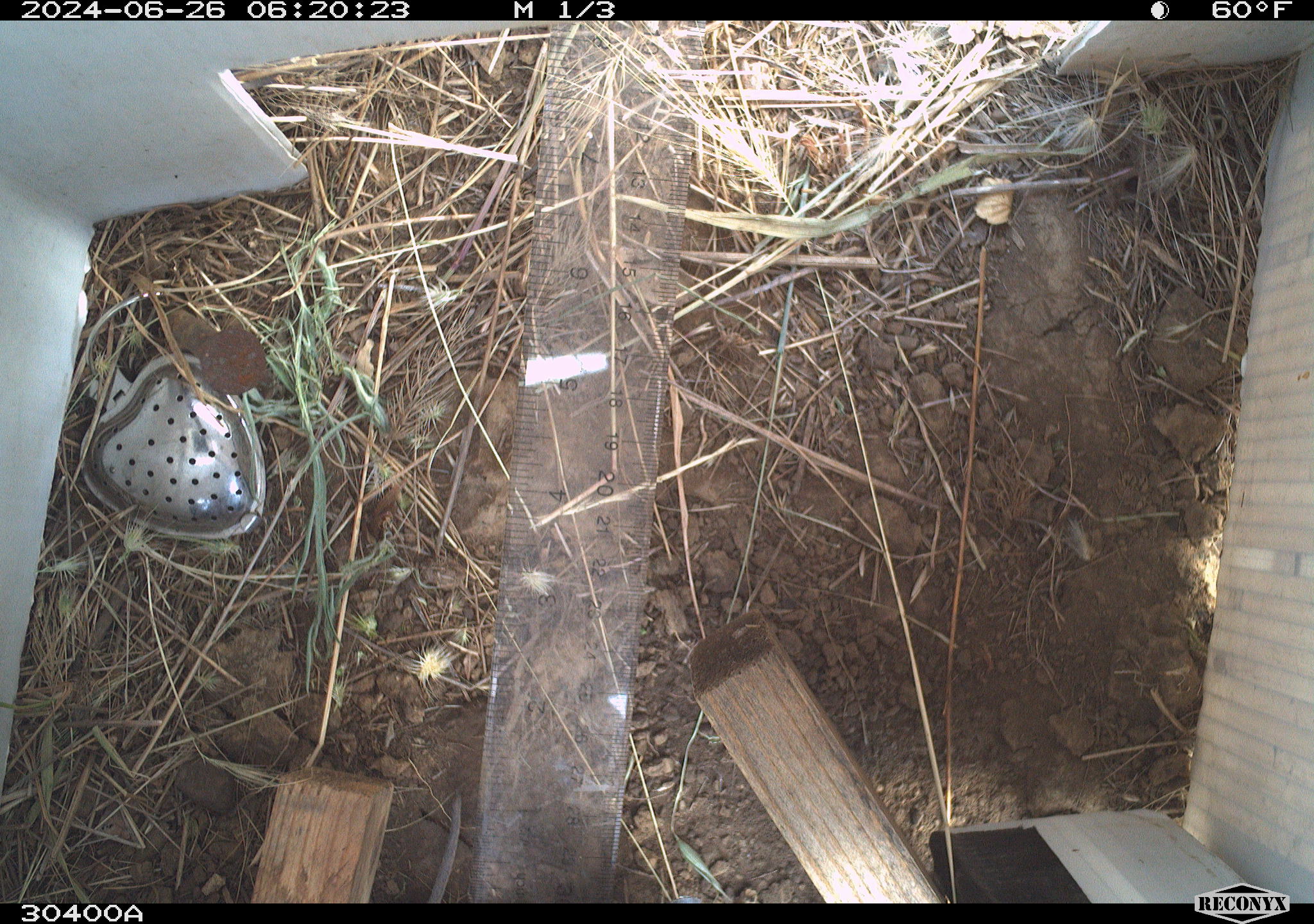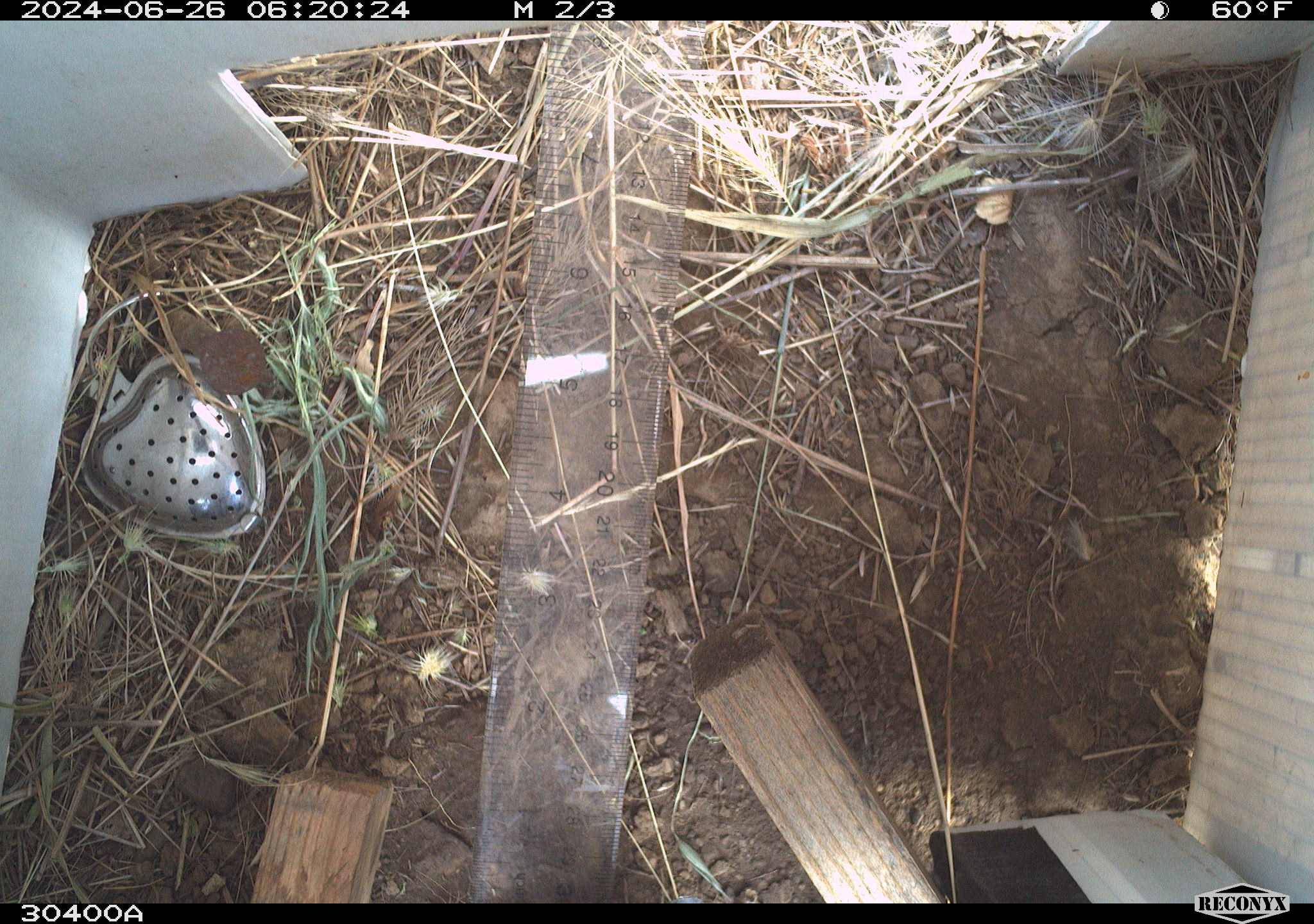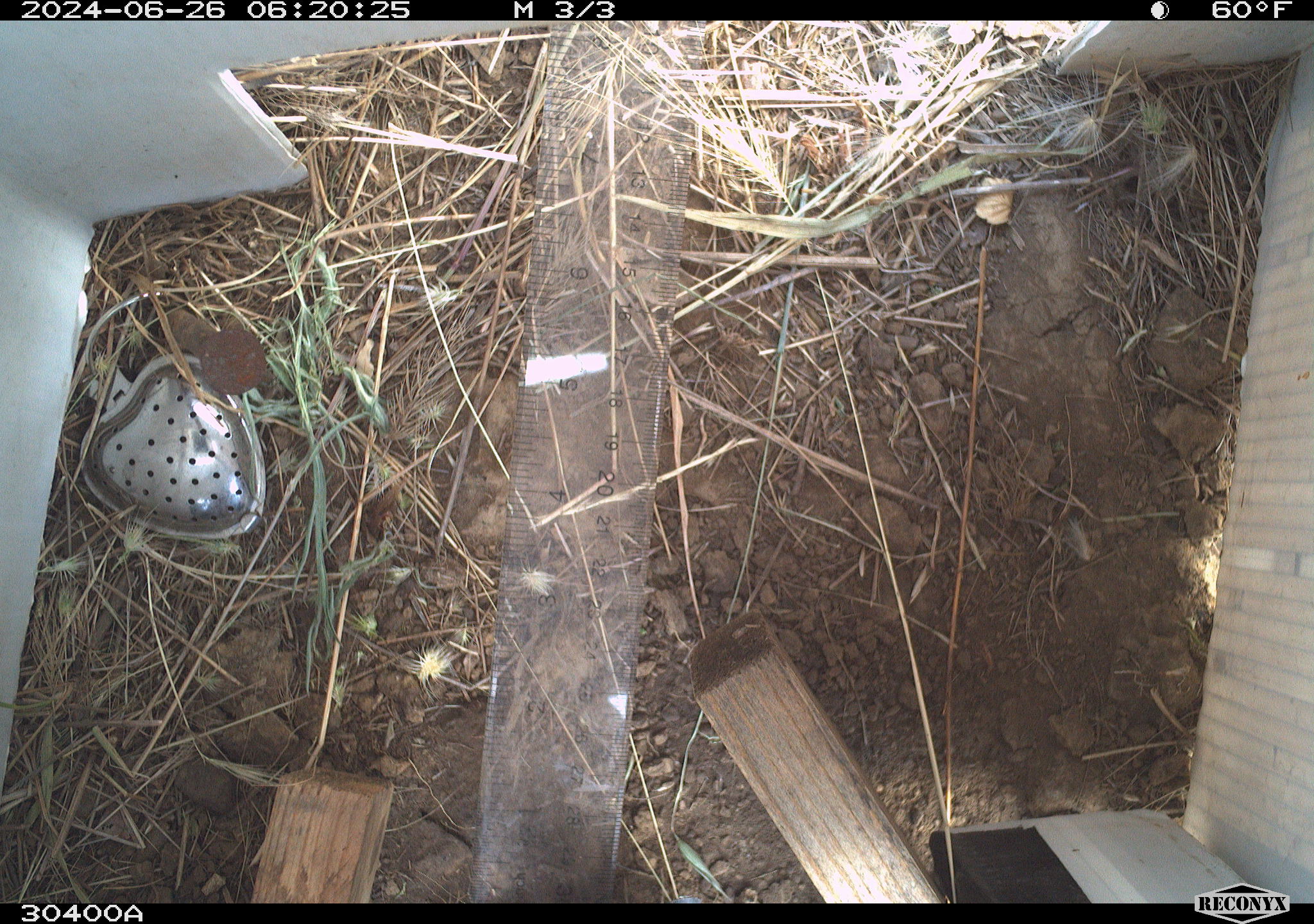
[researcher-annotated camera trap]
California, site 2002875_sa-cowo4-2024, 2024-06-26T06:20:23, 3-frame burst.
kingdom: Animalia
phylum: Chordata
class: Mammalia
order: Rodentia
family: Cricetidae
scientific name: Arvicolinae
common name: voles, lemmings, and muskrats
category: arvicolinae subfamily